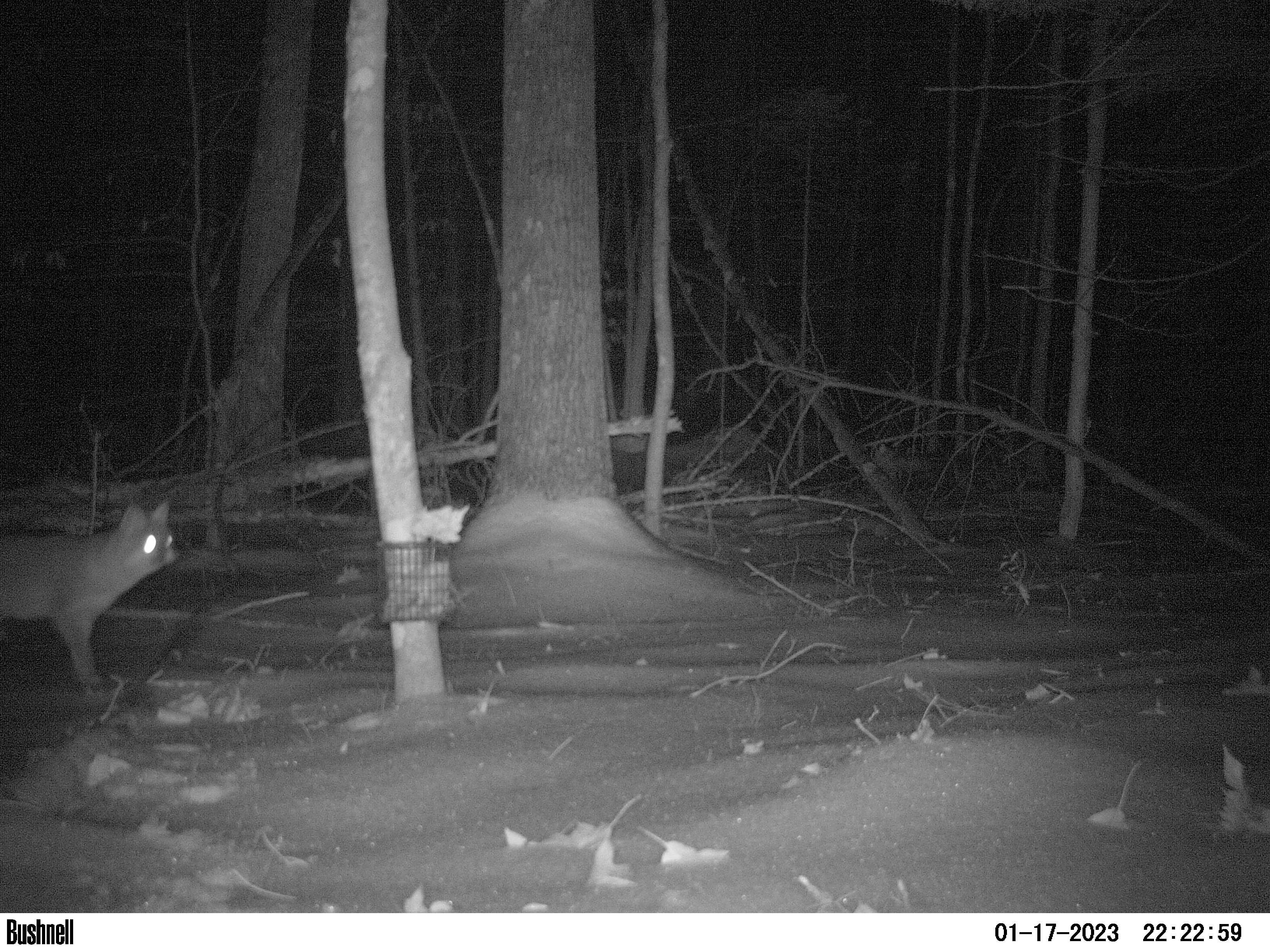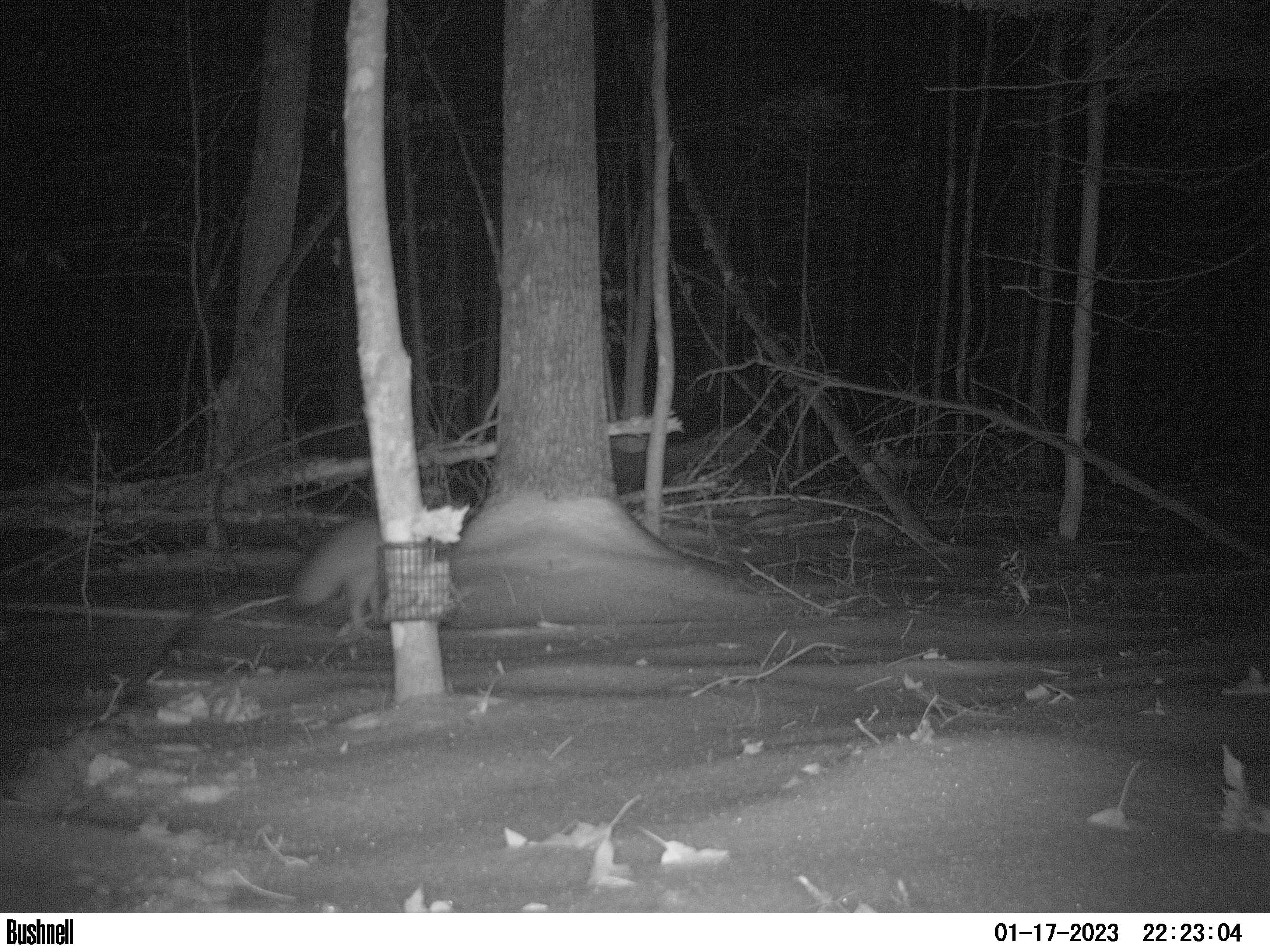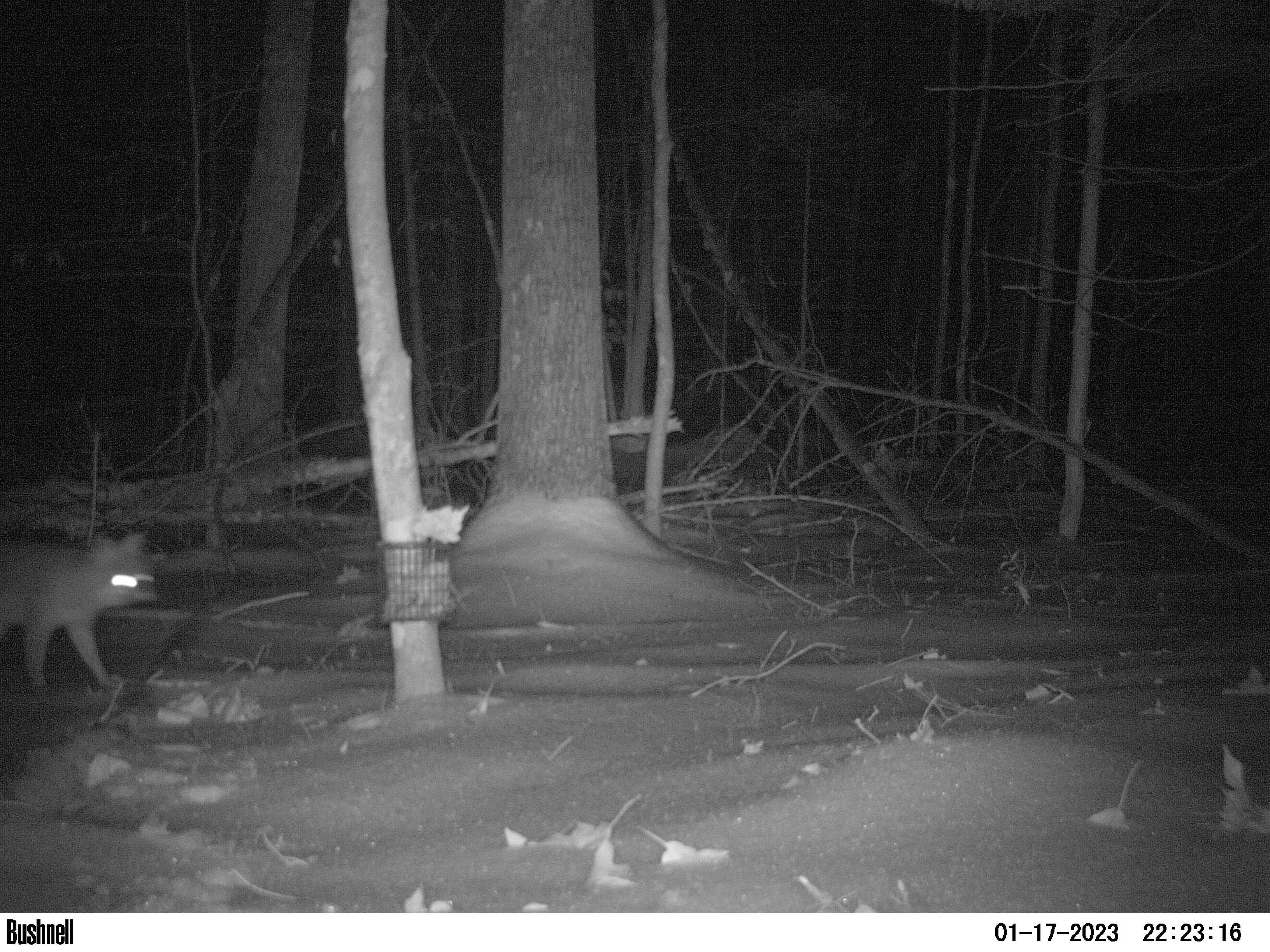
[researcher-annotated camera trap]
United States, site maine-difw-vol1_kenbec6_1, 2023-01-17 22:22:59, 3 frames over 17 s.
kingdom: Animalia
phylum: Chordata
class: Mammalia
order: Carnivora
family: Canidae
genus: Urocyon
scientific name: Urocyon cinereoargenteus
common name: gray fox